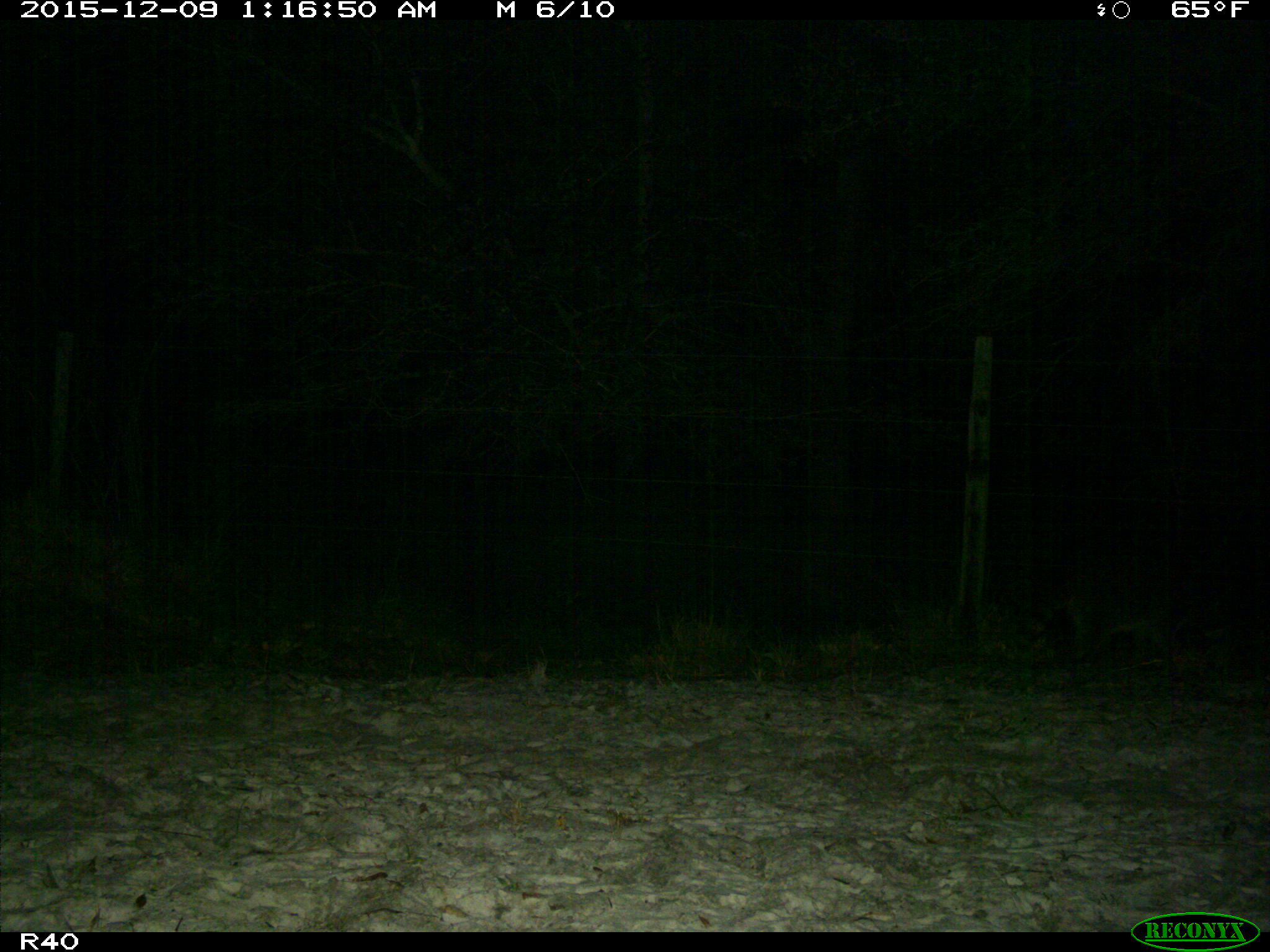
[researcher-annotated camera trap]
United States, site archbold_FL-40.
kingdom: Animalia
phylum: Chordata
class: Mammalia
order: Carnivora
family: Procyonidae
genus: Procyon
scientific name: Procyon lotor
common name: common raccoon